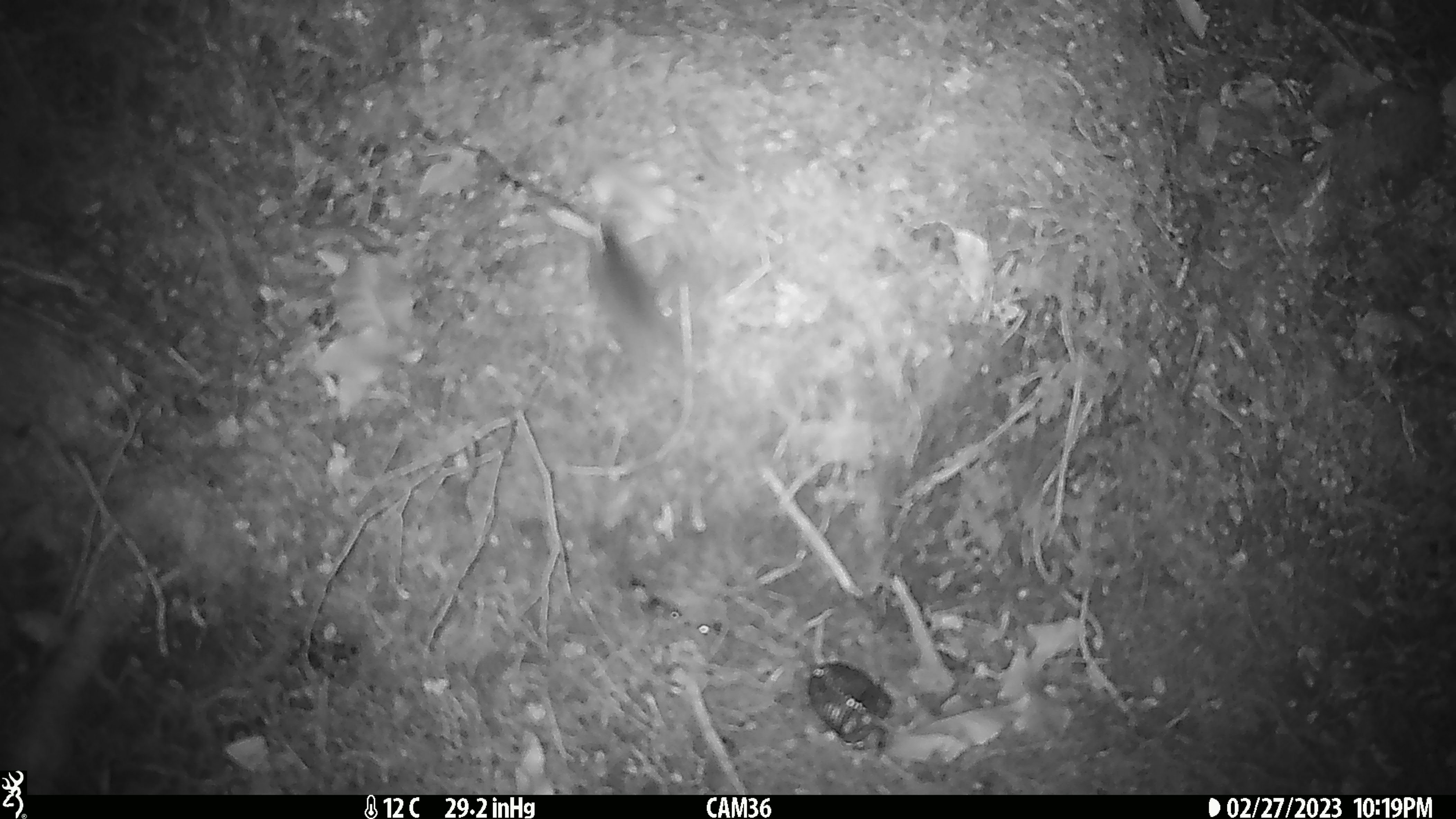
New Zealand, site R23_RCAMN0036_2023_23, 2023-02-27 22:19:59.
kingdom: Animalia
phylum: Chordata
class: Mammalia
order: Rodentia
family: Muridae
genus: Mus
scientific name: Mus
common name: mouse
Mouse (Mus).